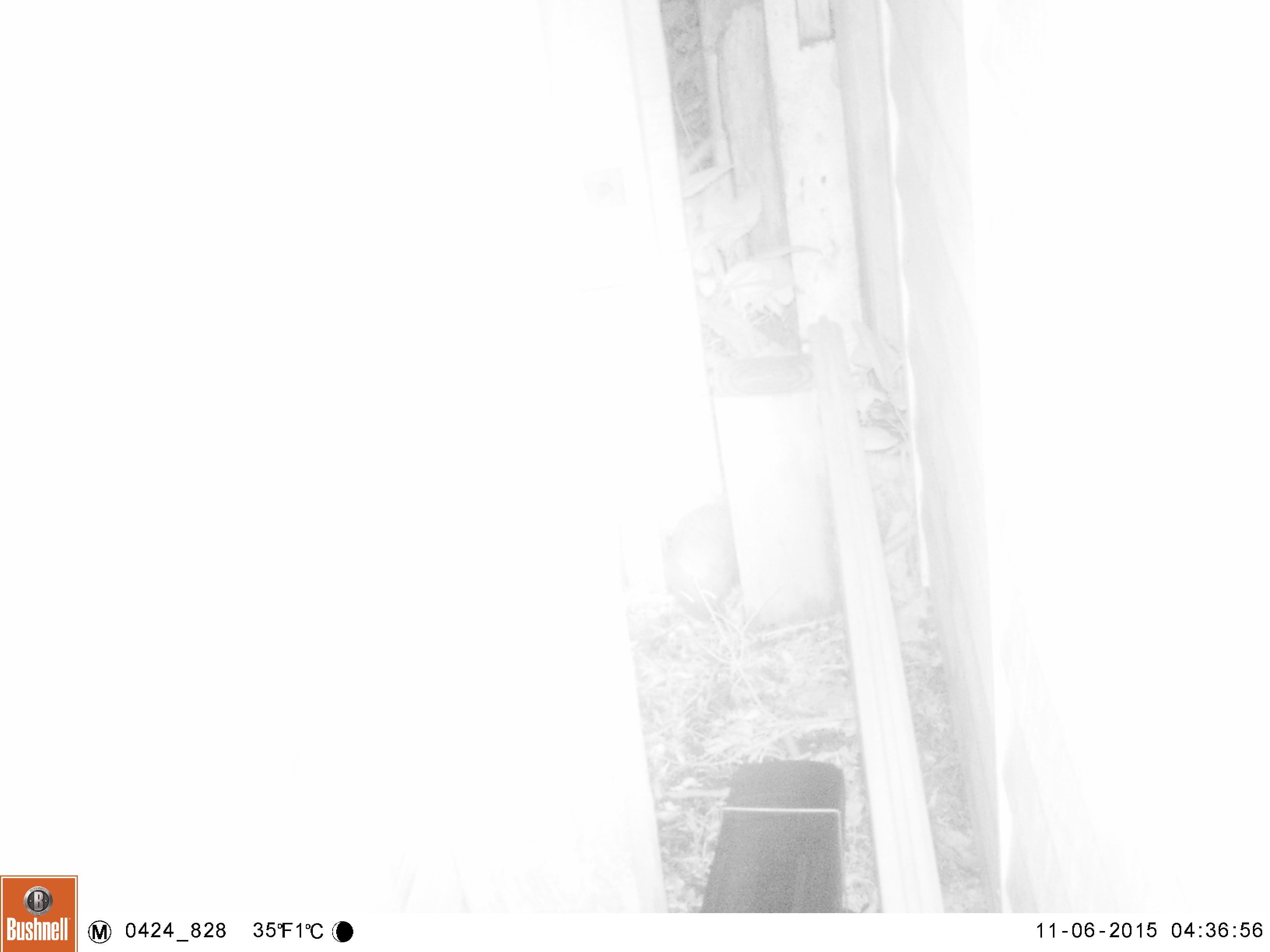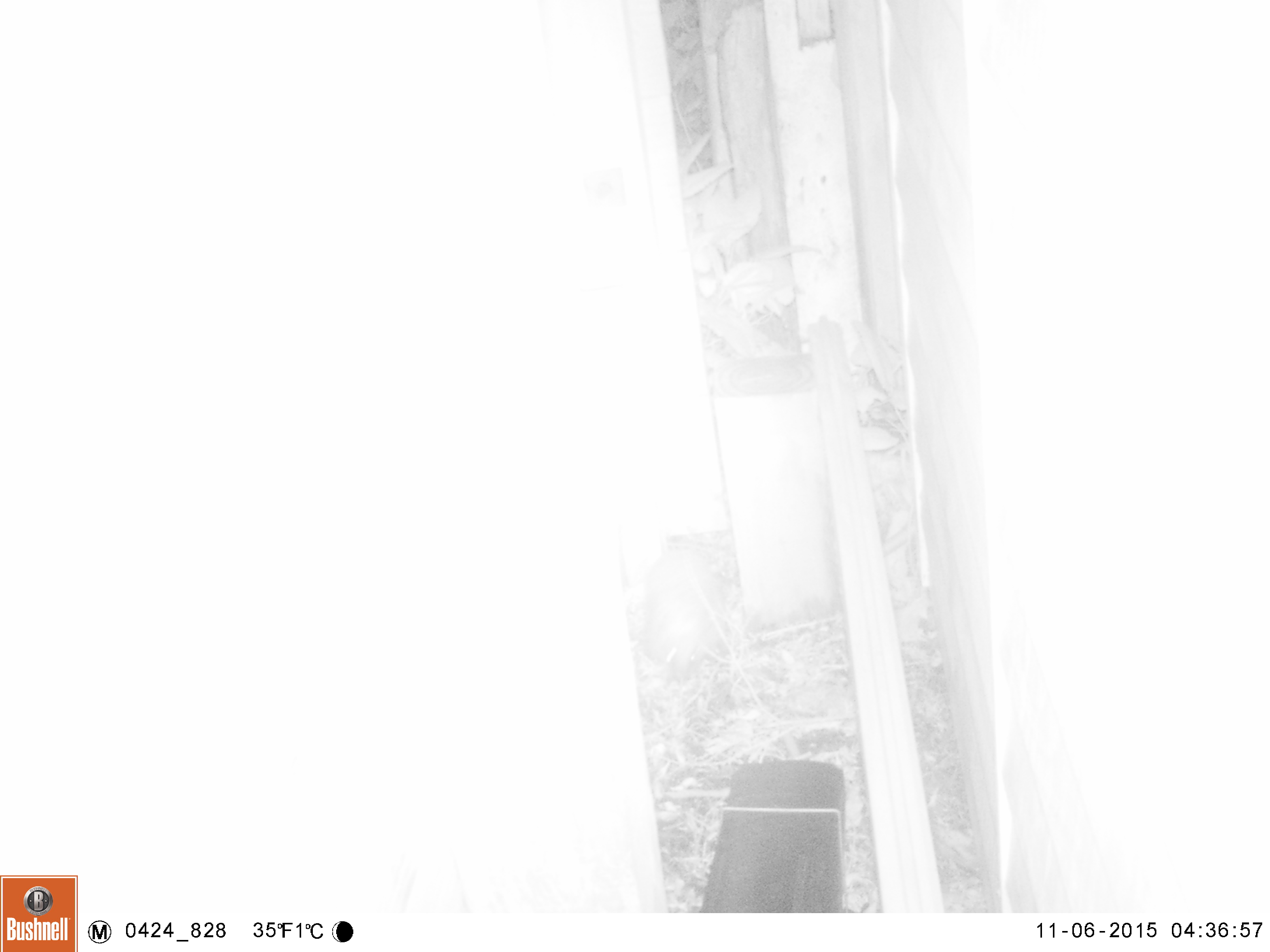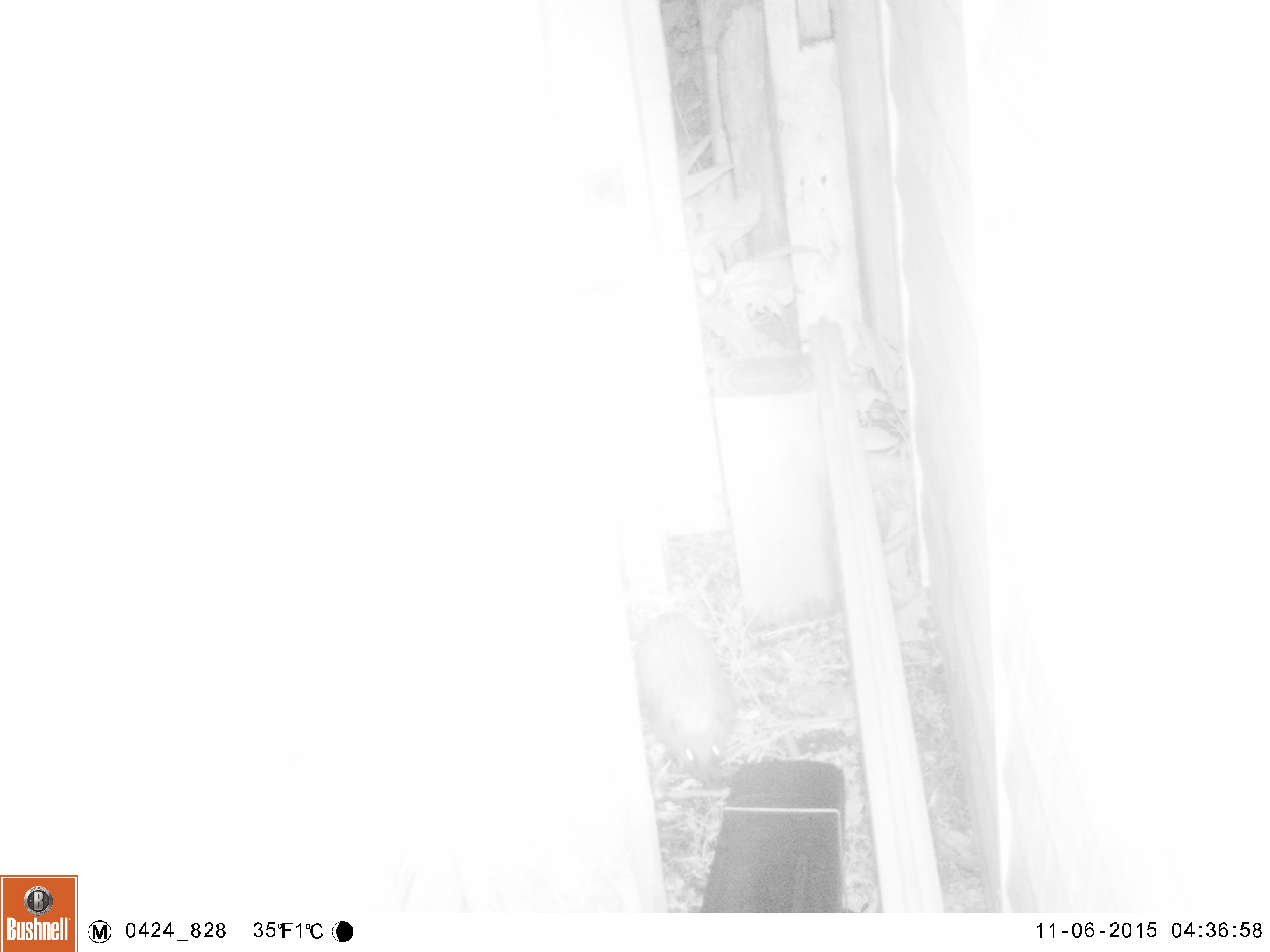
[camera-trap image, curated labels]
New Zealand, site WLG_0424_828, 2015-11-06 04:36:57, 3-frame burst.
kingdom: Animalia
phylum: Chordata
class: Mammalia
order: Eulipotyphla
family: Erinaceidae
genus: Erinaceus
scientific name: Erinaceus europaeus europaeus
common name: european hedgehog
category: hedgehog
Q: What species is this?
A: Hedgehog (european hedgehog) (Erinaceus europaeus europaeus).